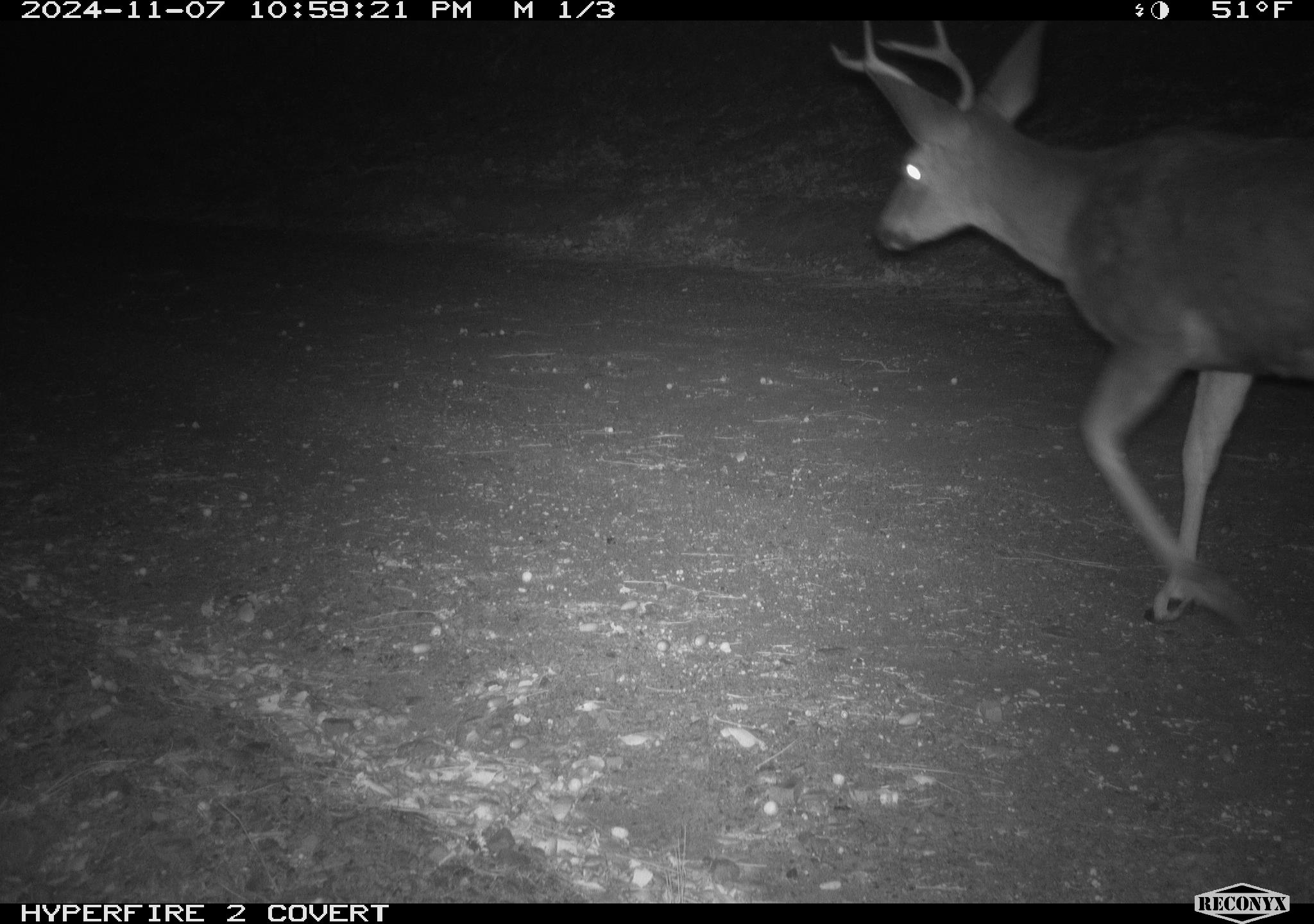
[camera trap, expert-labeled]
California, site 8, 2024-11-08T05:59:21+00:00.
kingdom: Animalia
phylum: Chordata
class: Mammalia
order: Artiodactyla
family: Cervidae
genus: Odocoileus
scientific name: Odocoileus hemionus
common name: mule deer